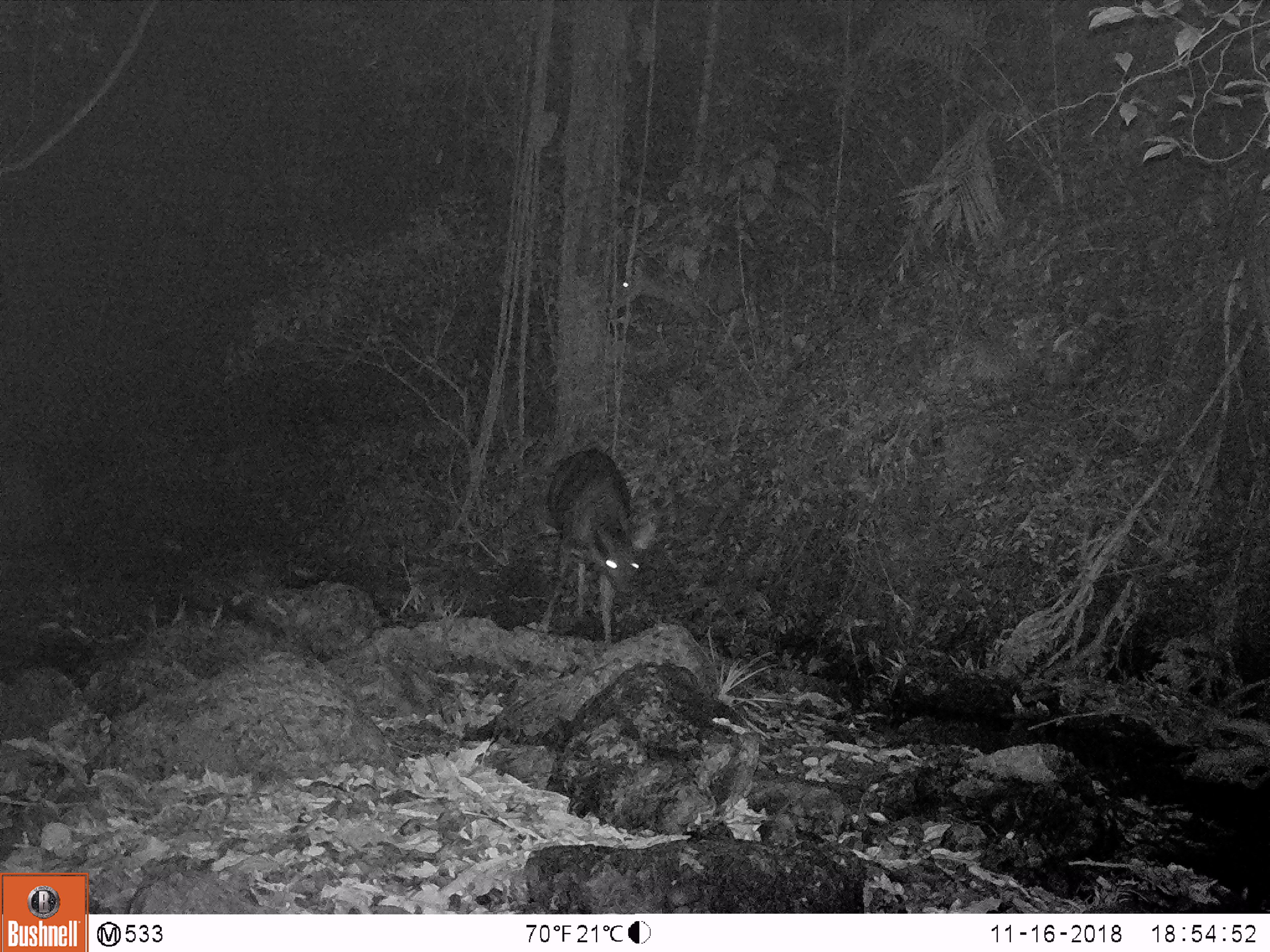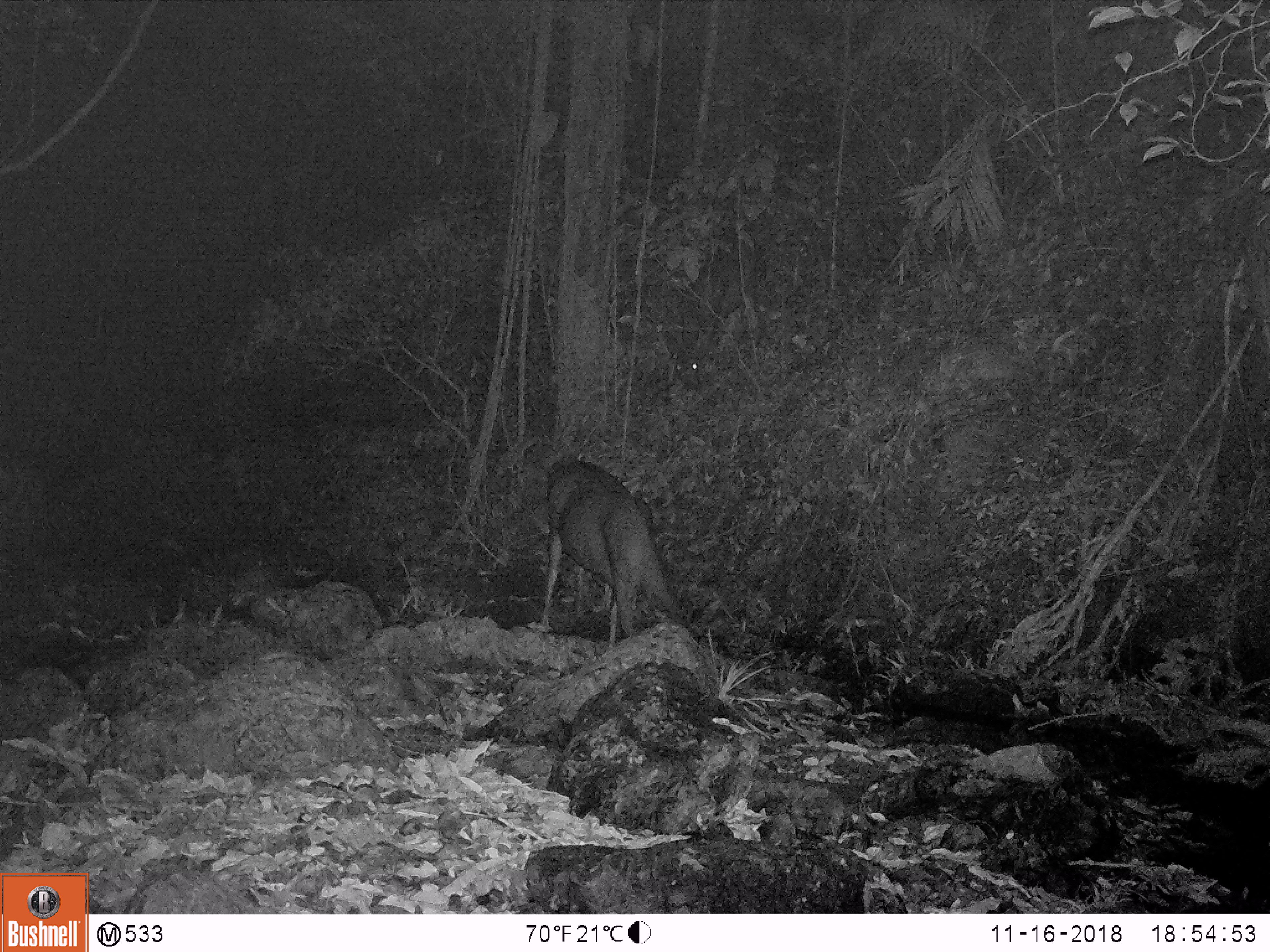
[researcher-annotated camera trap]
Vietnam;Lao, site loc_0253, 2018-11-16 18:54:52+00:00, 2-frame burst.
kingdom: Animalia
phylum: Chordata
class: Mammalia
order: Artiodactyla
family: Cervidae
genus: Rusa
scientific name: Rusa unicolor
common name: sambar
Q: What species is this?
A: Sambar (Rusa unicolor).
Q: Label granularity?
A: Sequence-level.